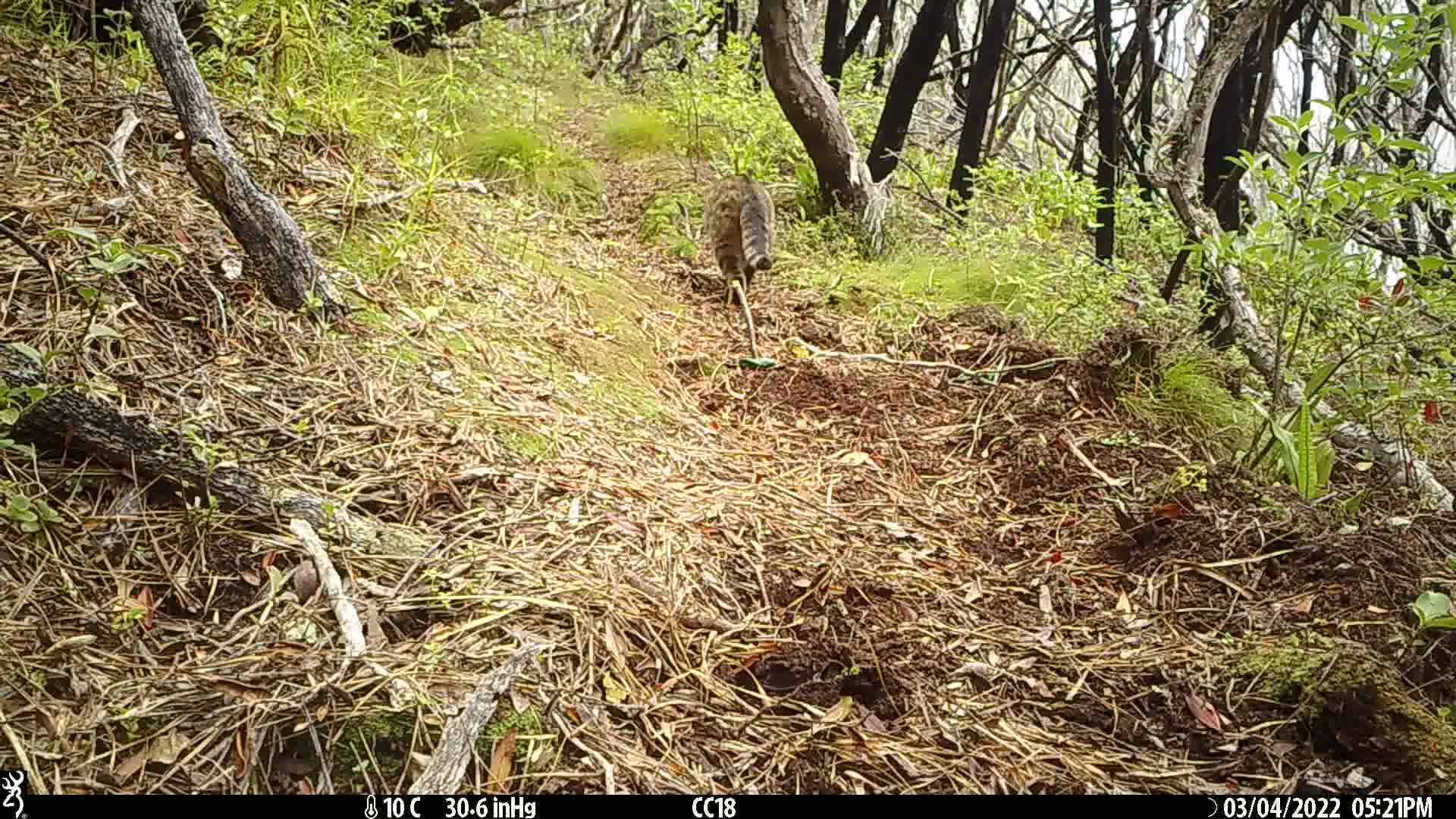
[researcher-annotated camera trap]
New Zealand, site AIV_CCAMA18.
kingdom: Animalia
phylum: Chordata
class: Mammalia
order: Carnivora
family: Felidae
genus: Felis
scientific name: Felis catus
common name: domestic cat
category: cat